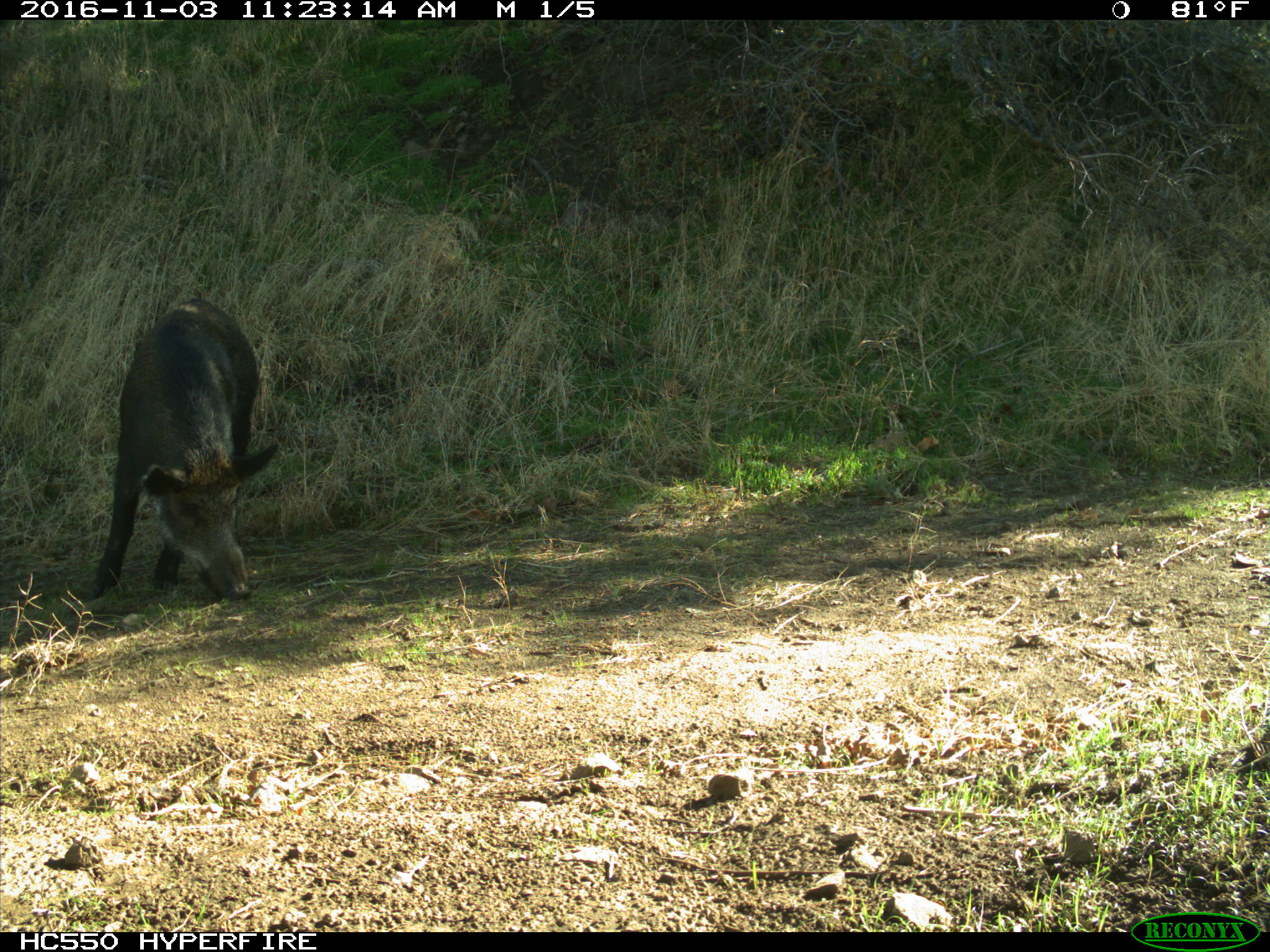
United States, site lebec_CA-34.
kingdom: Animalia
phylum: Chordata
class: Mammalia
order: Artiodactyla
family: Suidae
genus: Sus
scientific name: Sus scrofa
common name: wild boar